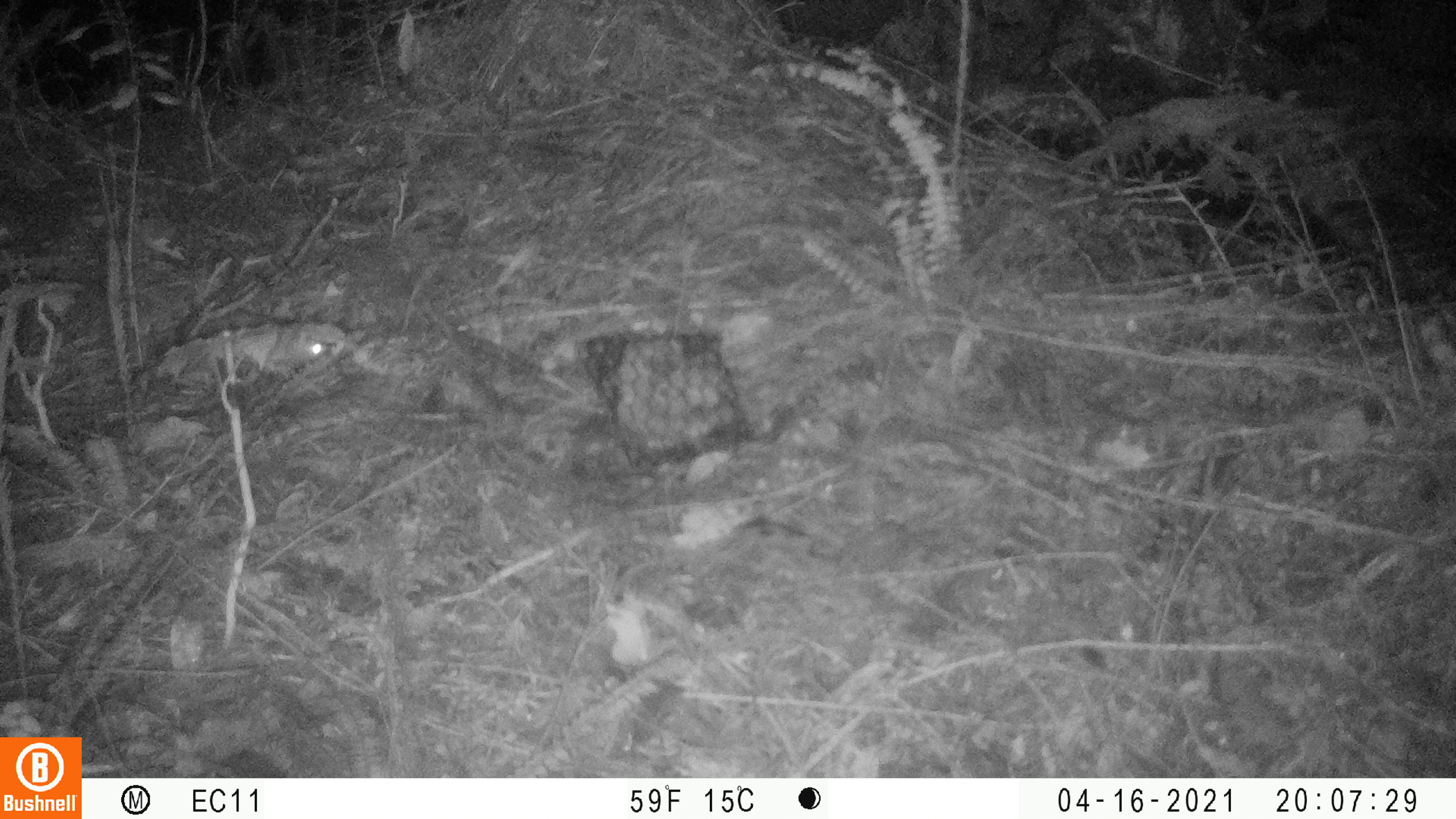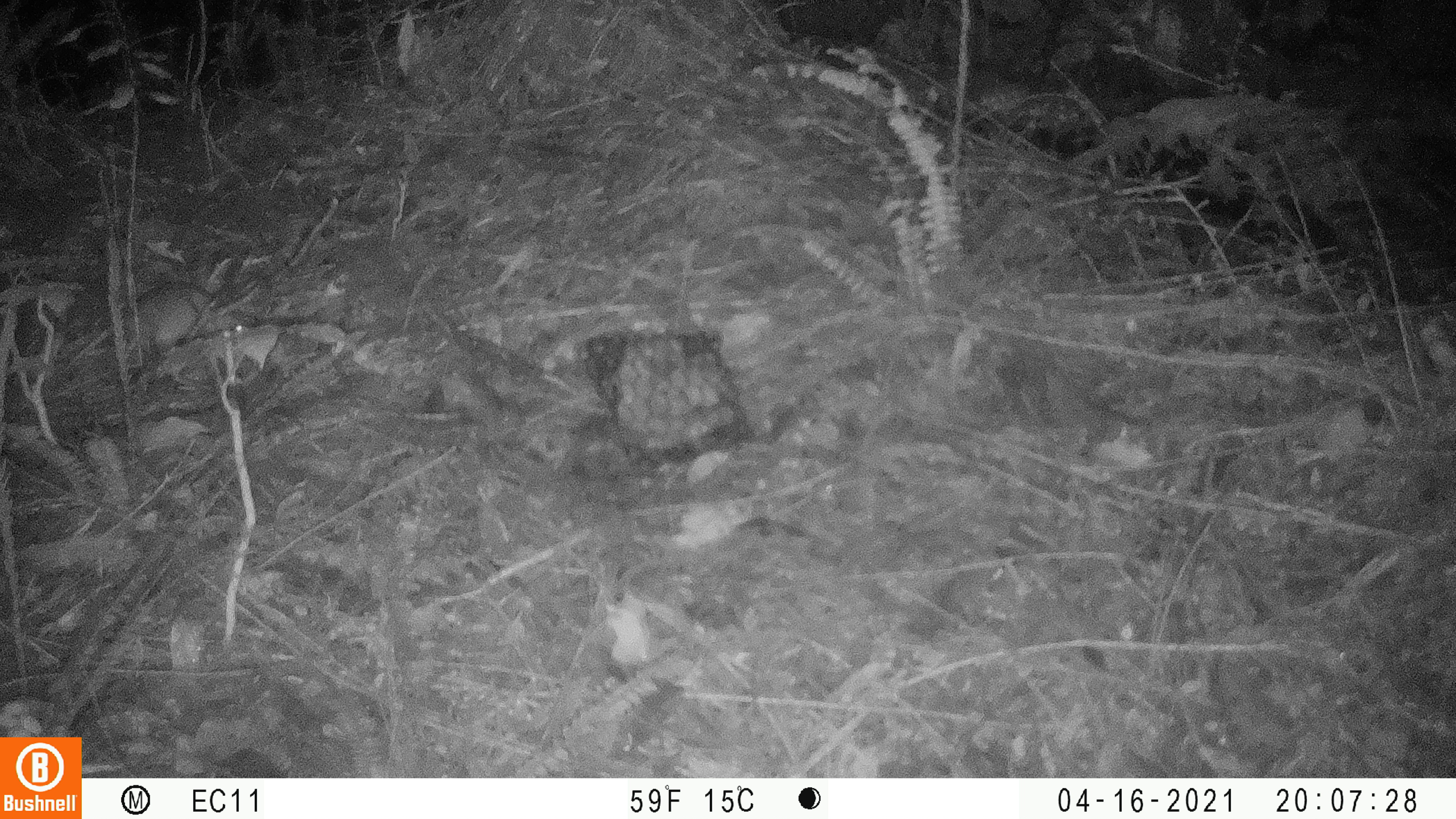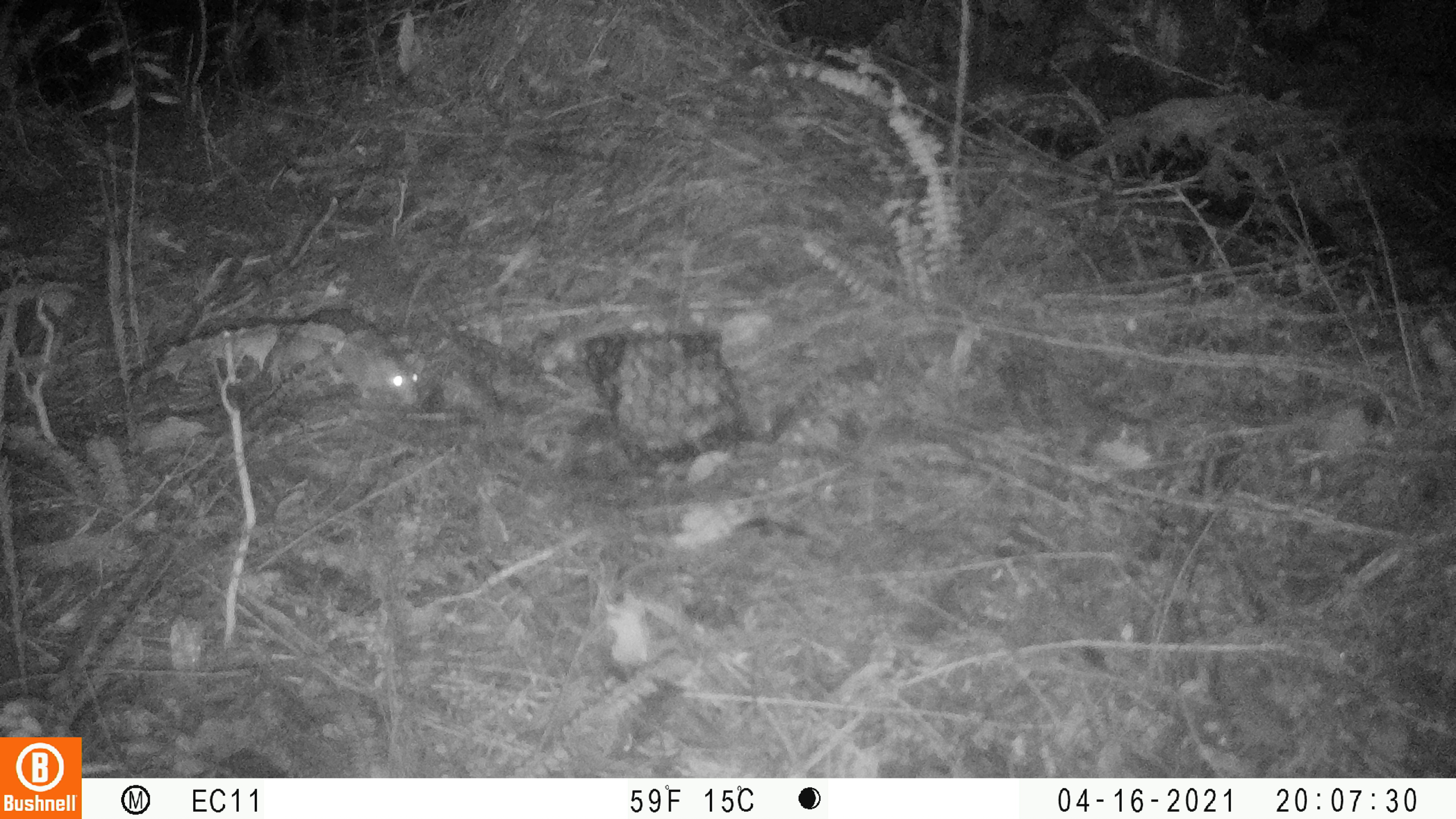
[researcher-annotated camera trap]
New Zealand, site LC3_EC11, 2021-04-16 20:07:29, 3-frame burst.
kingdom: Animalia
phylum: Chordata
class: Mammalia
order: Rodentia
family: Muridae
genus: Rattus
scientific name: Rattus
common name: rat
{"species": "rat (Rattus)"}